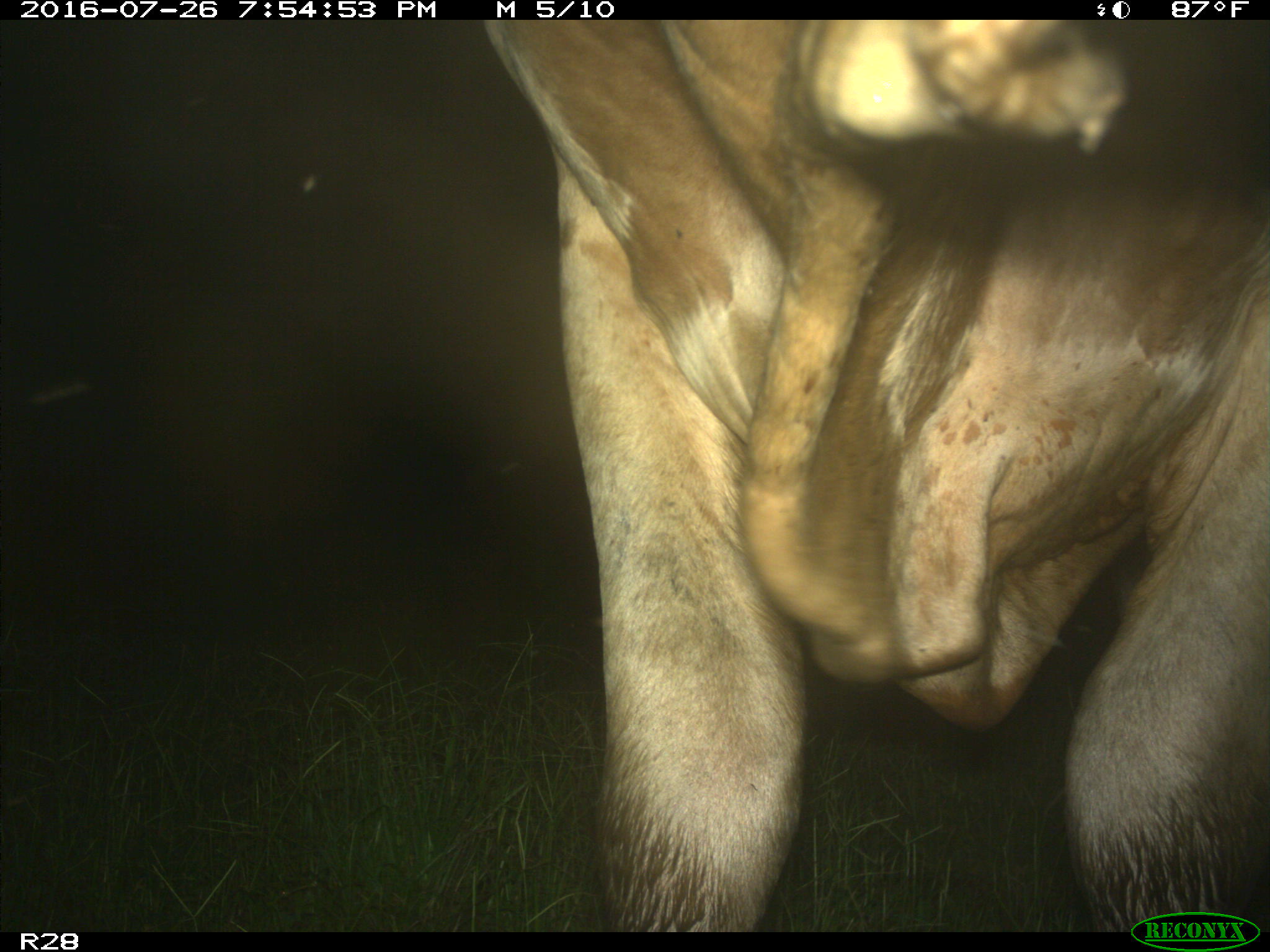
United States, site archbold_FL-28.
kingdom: Animalia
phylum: Chordata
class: Mammalia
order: Artiodactyla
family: Bovidae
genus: Bos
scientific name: Bos taurus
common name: domestic cow